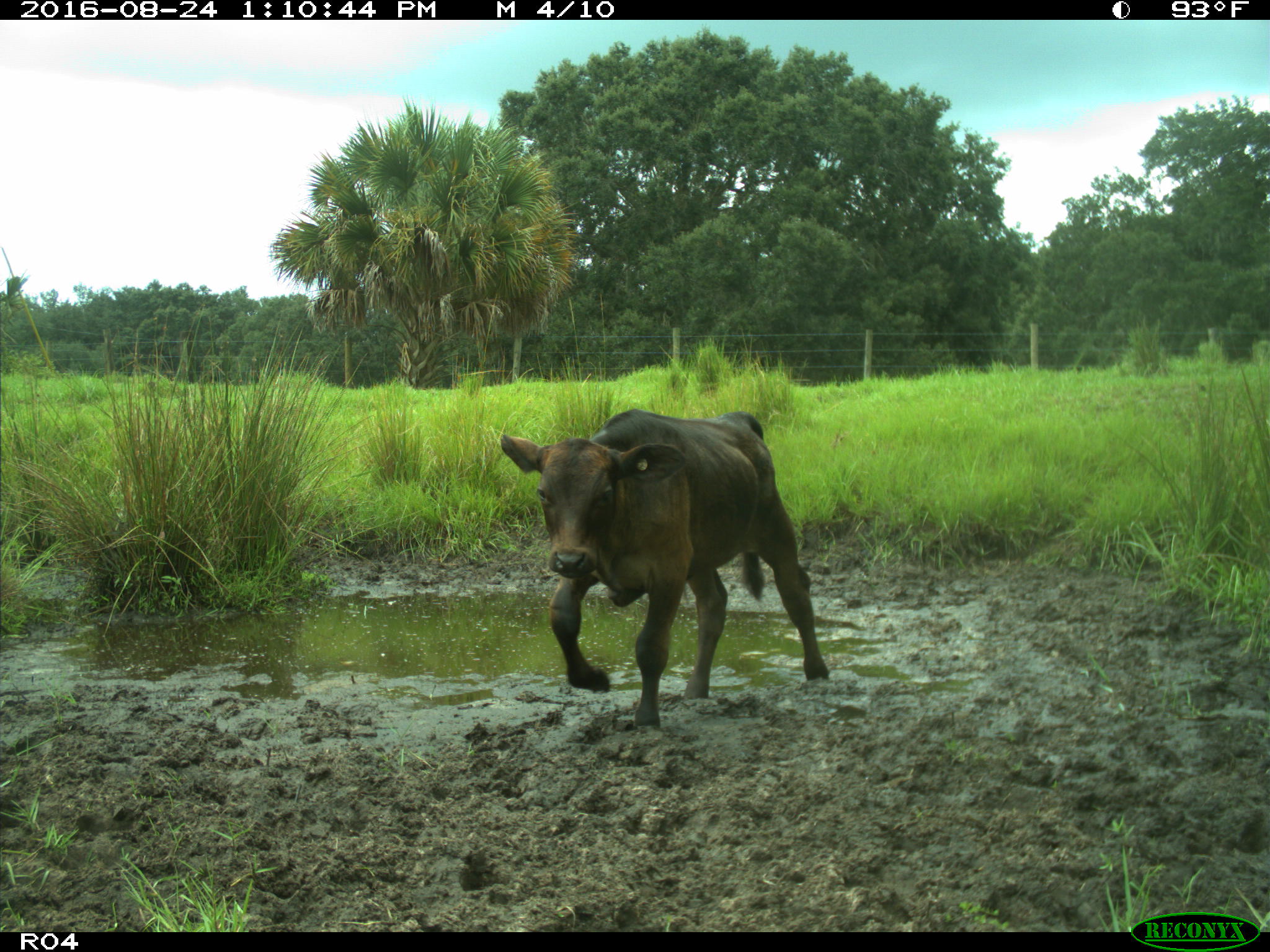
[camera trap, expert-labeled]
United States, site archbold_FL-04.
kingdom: Animalia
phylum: Chordata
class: Mammalia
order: Artiodactyla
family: Bovidae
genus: Bos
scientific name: Bos taurus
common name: domestic cow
Bos taurus (domestic cow).